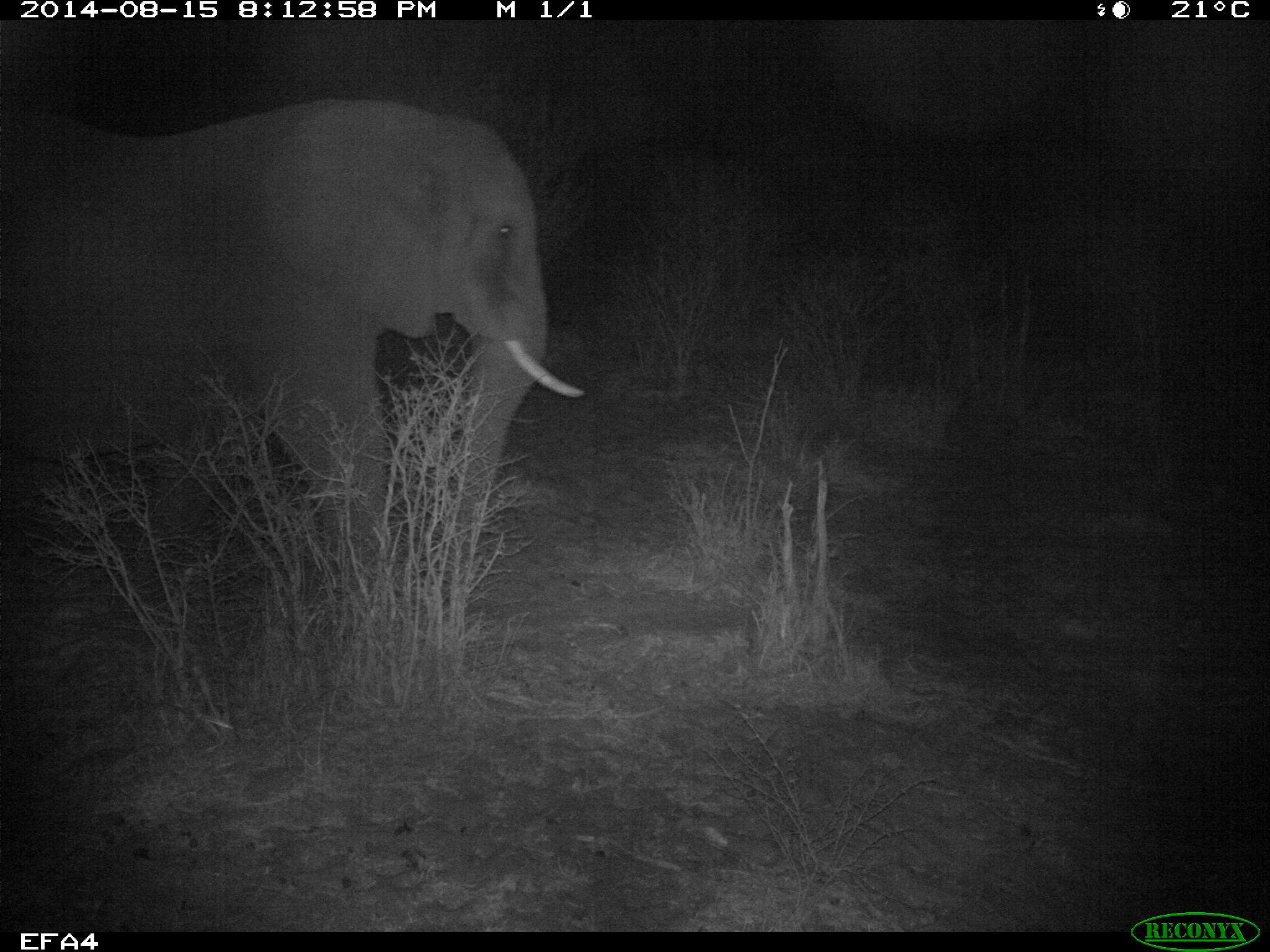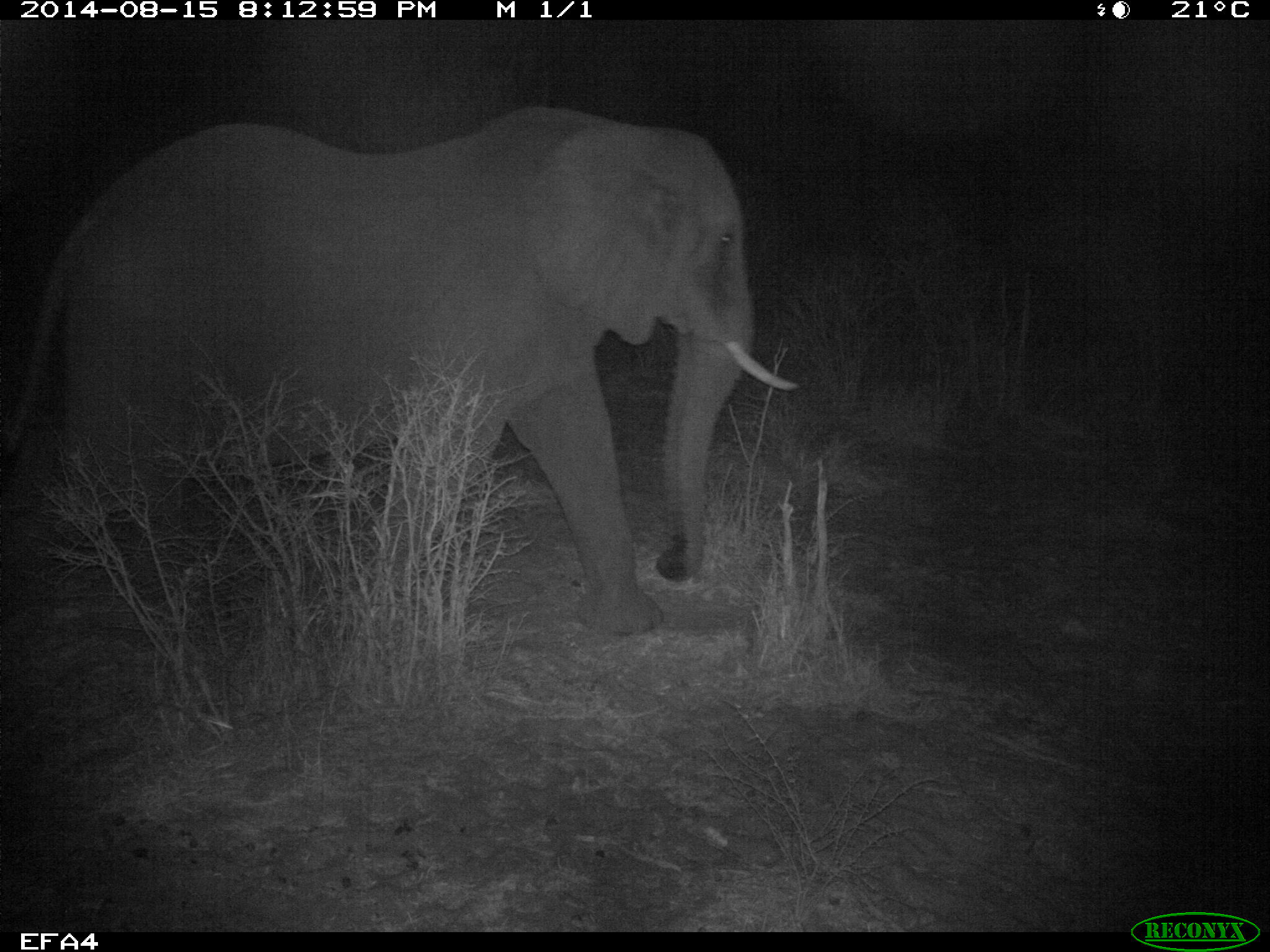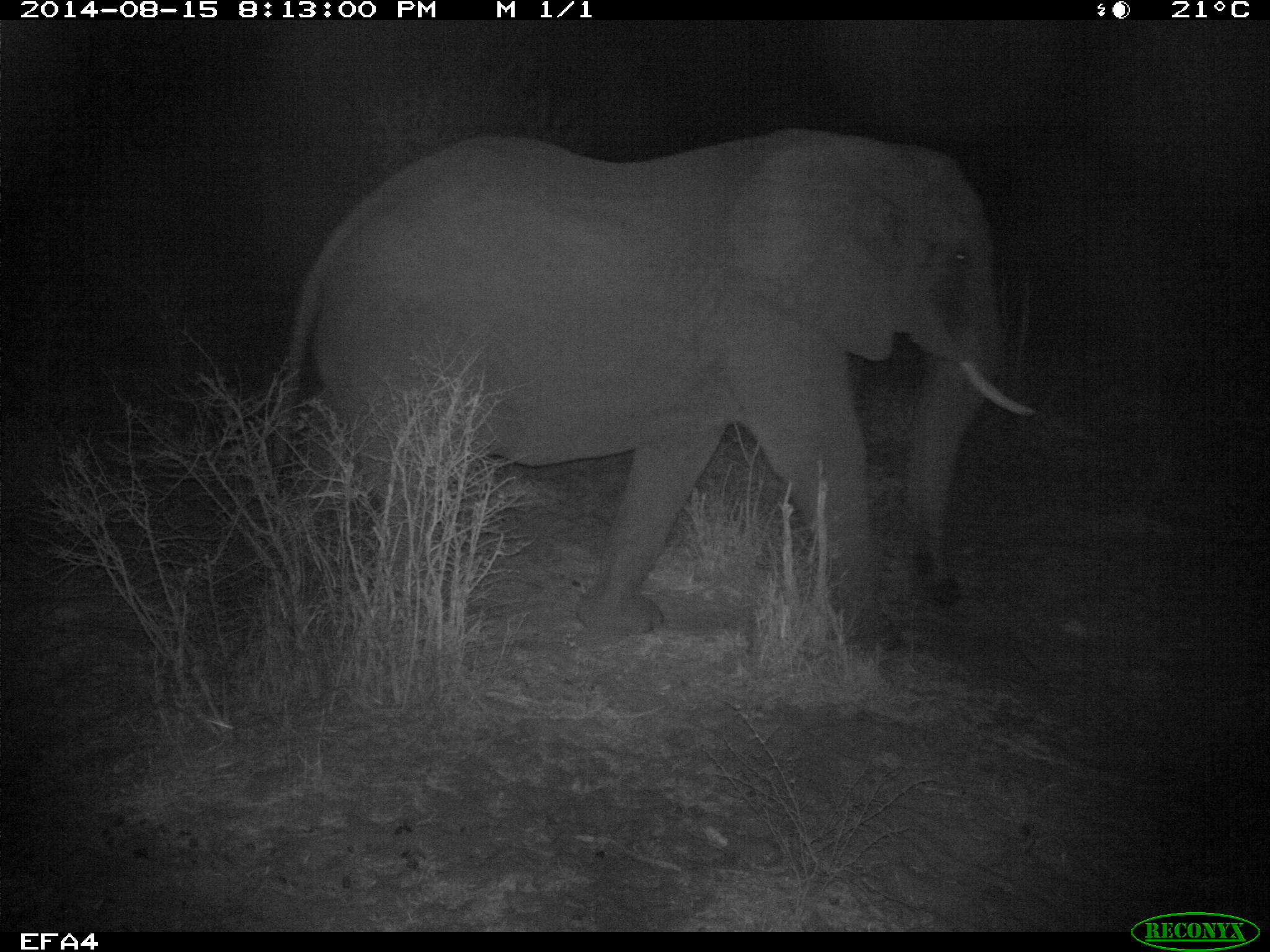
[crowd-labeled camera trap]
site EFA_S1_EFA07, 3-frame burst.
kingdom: Animalia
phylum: Chordata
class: Mammalia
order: Proboscidea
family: Elephantidae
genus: Loxodonta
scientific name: Loxodonta africana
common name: african bush elephant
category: elephant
Elephant (african bush elephant) (Loxodonta africana), count 1. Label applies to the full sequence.